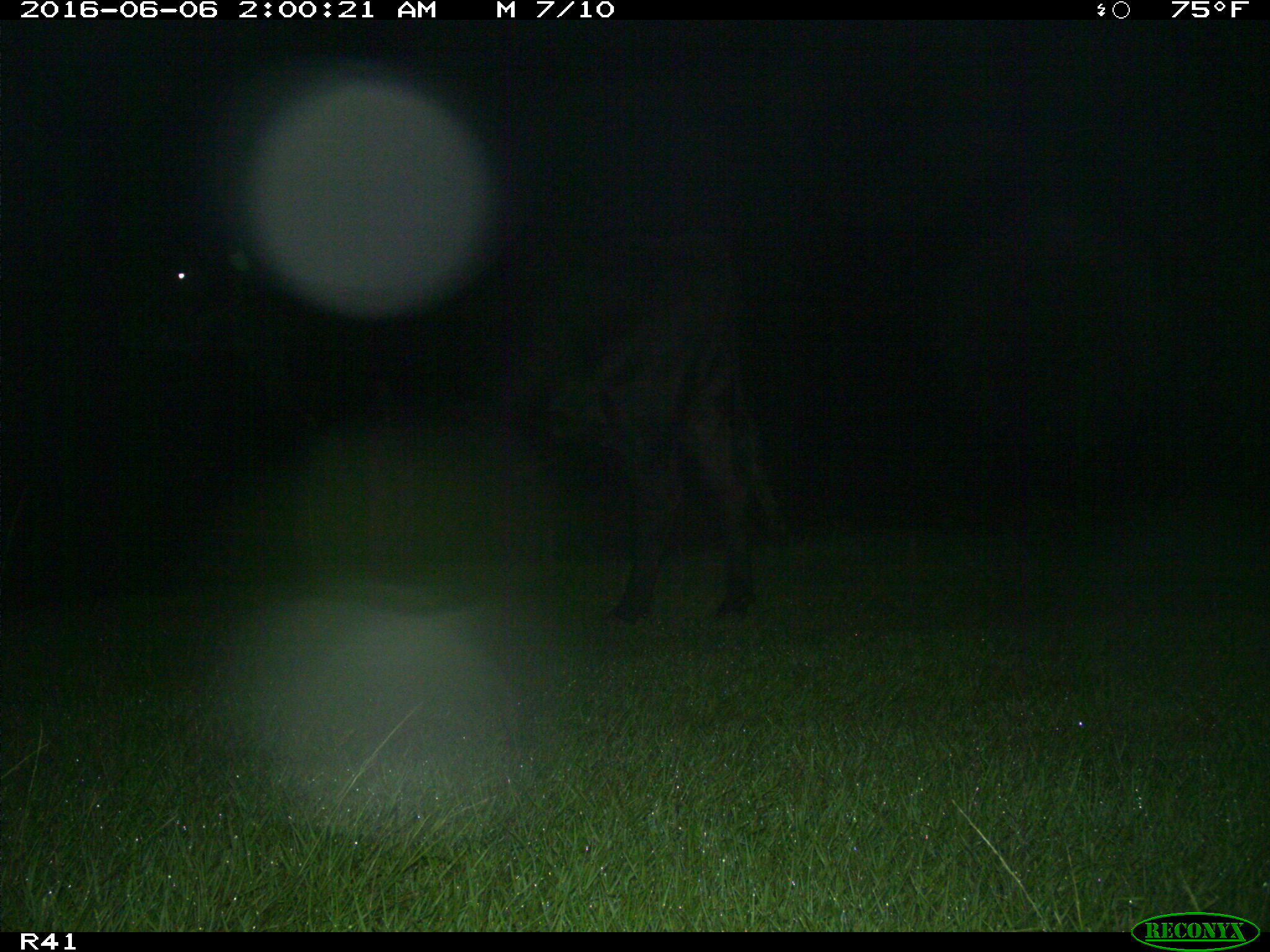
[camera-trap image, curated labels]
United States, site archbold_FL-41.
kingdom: Animalia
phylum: Chordata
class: Mammalia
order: Artiodactyla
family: Bovidae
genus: Bos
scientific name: Bos taurus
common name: domestic cow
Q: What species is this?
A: Bos taurus (domestic cow).